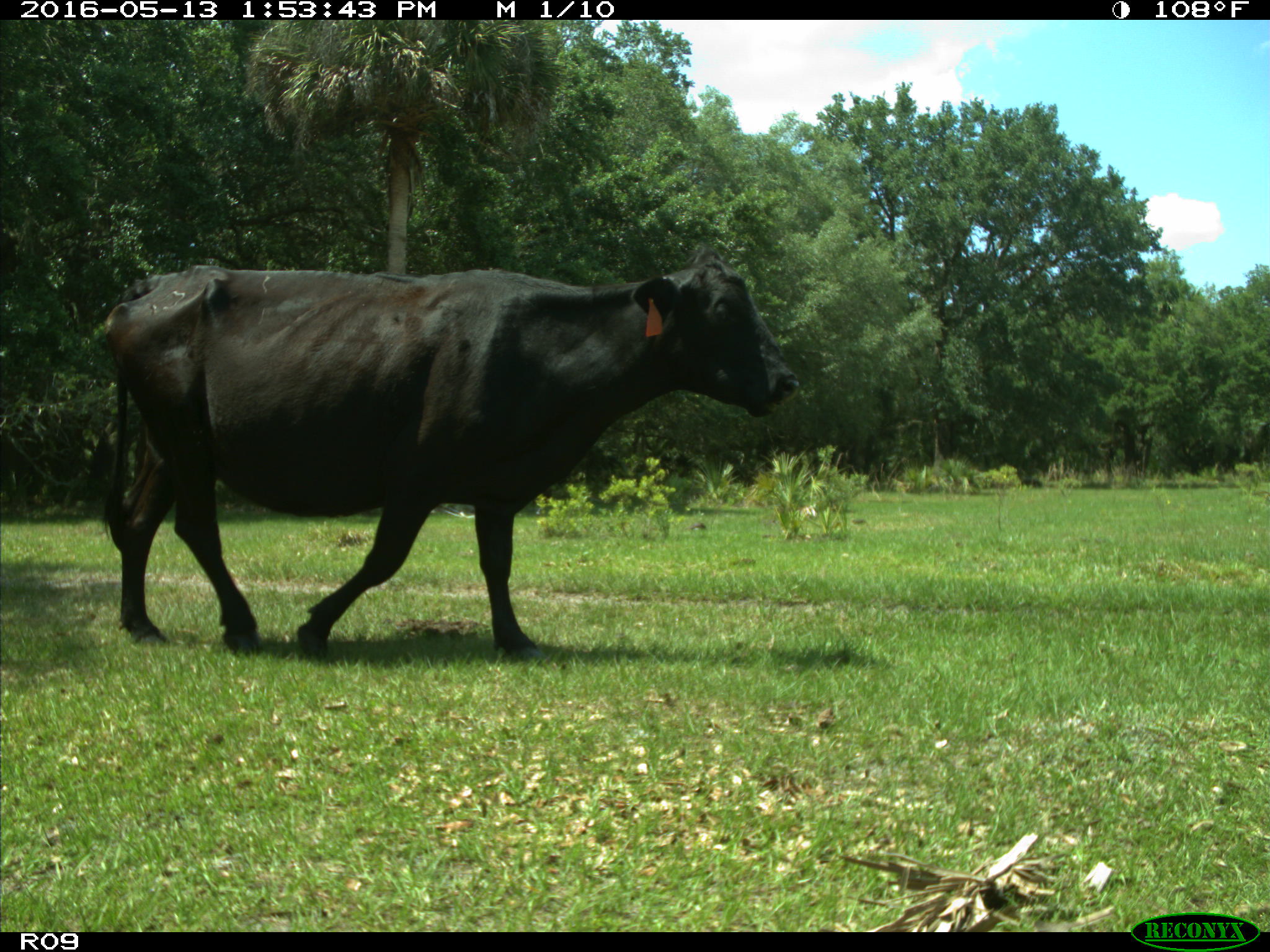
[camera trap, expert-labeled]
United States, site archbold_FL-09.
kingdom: Animalia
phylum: Chordata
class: Mammalia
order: Artiodactyla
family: Bovidae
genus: Bos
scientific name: Bos taurus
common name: domestic cow